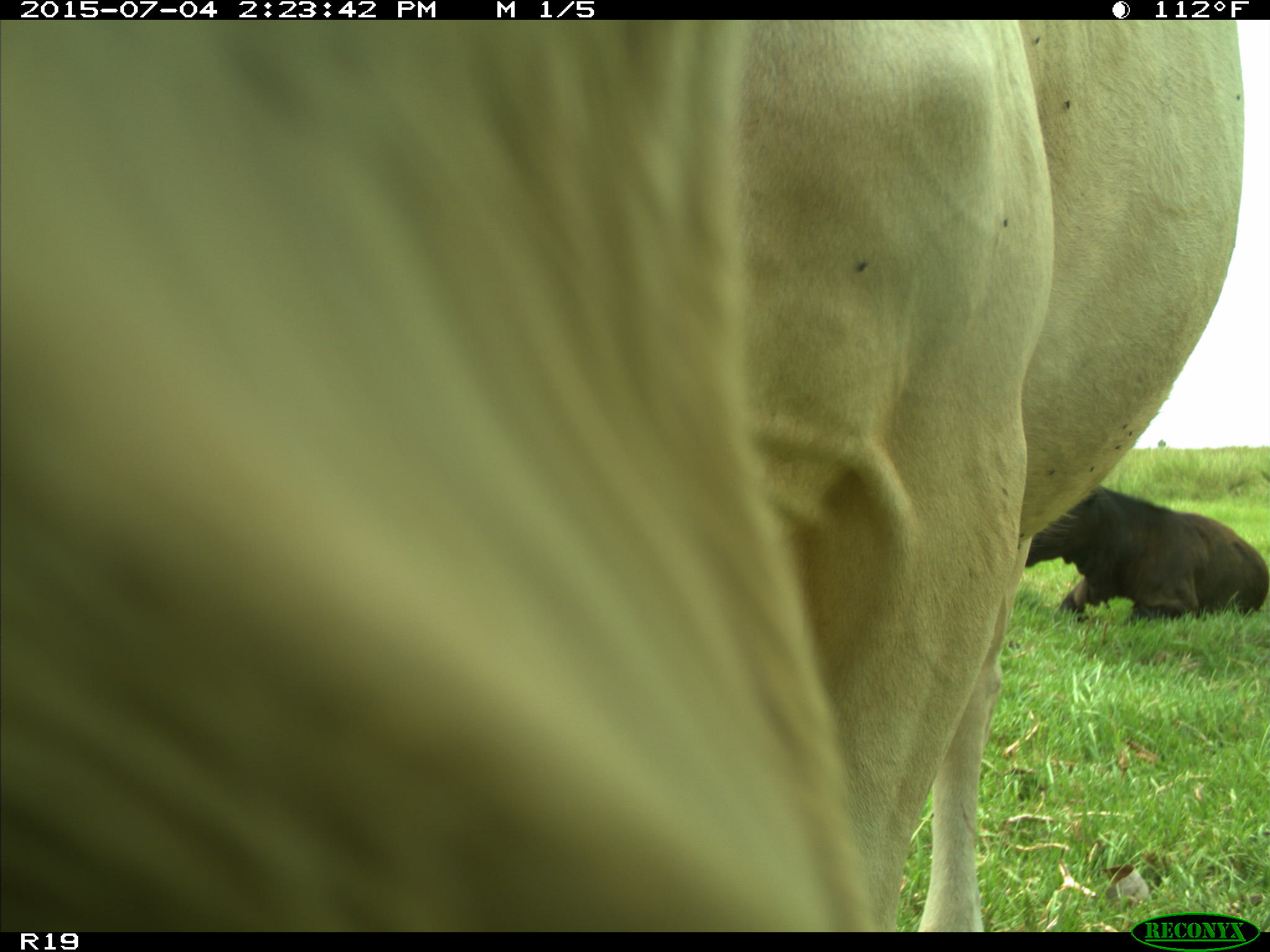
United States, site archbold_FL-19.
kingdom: Animalia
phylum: Chordata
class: Mammalia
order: Artiodactyla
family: Bovidae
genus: Bos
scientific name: Bos taurus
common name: domestic cow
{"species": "Bos taurus (domestic cow)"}